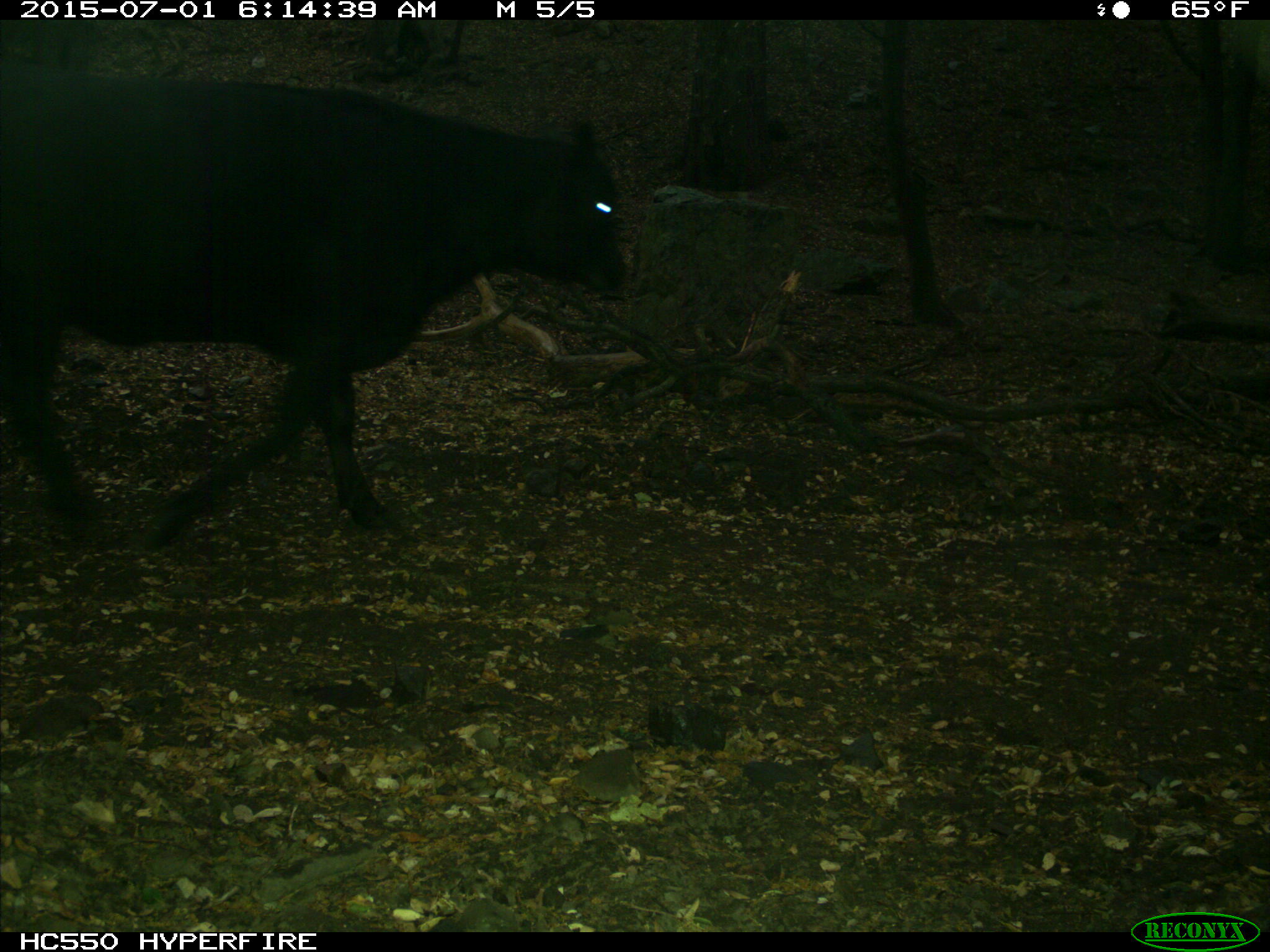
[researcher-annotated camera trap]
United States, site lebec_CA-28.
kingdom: Animalia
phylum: Chordata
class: Mammalia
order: Artiodactyla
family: Bovidae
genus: Bos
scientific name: Bos taurus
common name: domestic cow